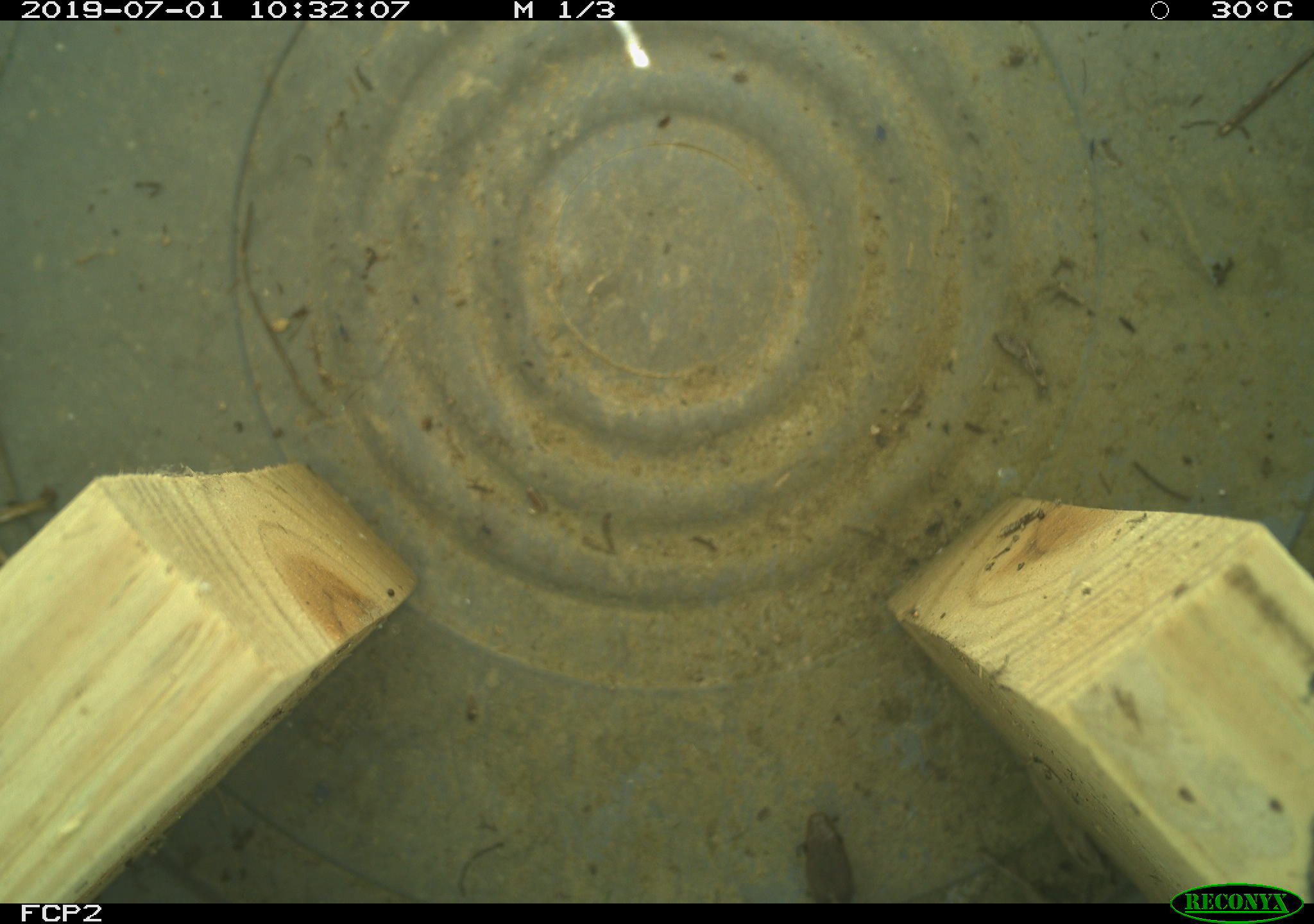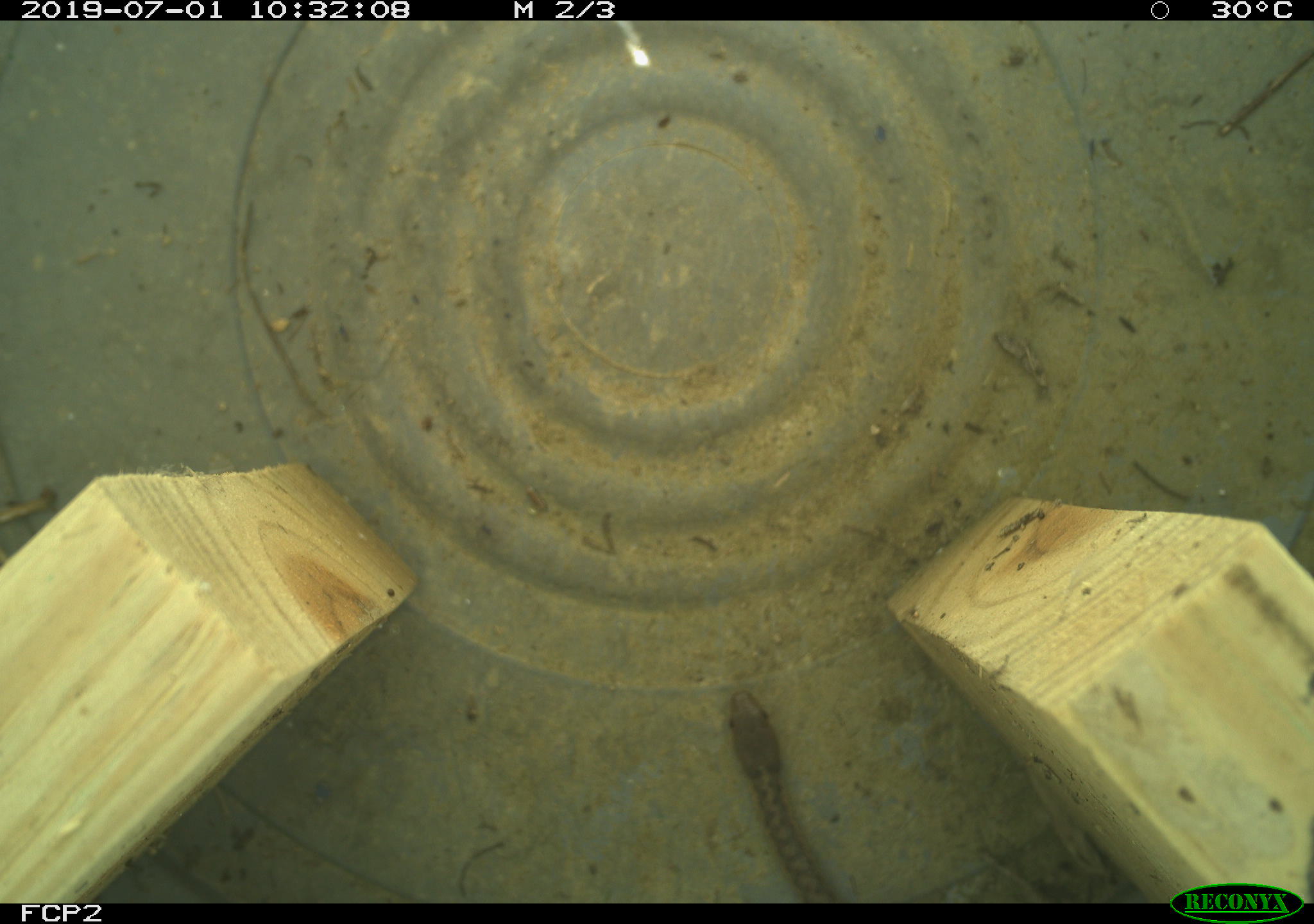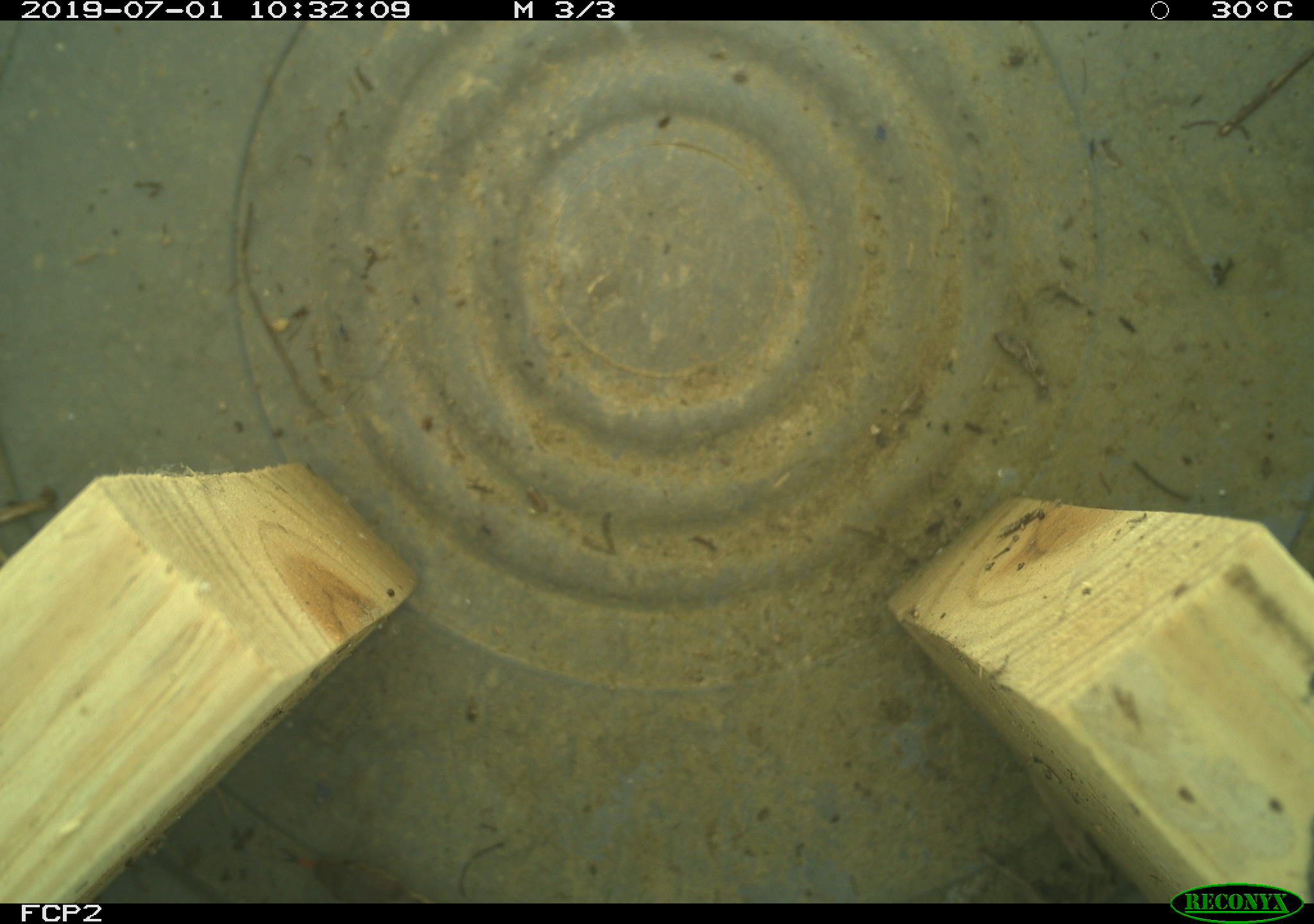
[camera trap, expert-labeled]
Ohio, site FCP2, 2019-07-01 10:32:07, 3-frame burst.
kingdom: Animalia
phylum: Chordata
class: Reptilia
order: Squamata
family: Colubridae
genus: Thamnophis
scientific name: Thamnophis sirtalis sirtalis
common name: eastern gartersnake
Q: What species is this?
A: Eastern gartersnake (Thamnophis sirtalis sirtalis).